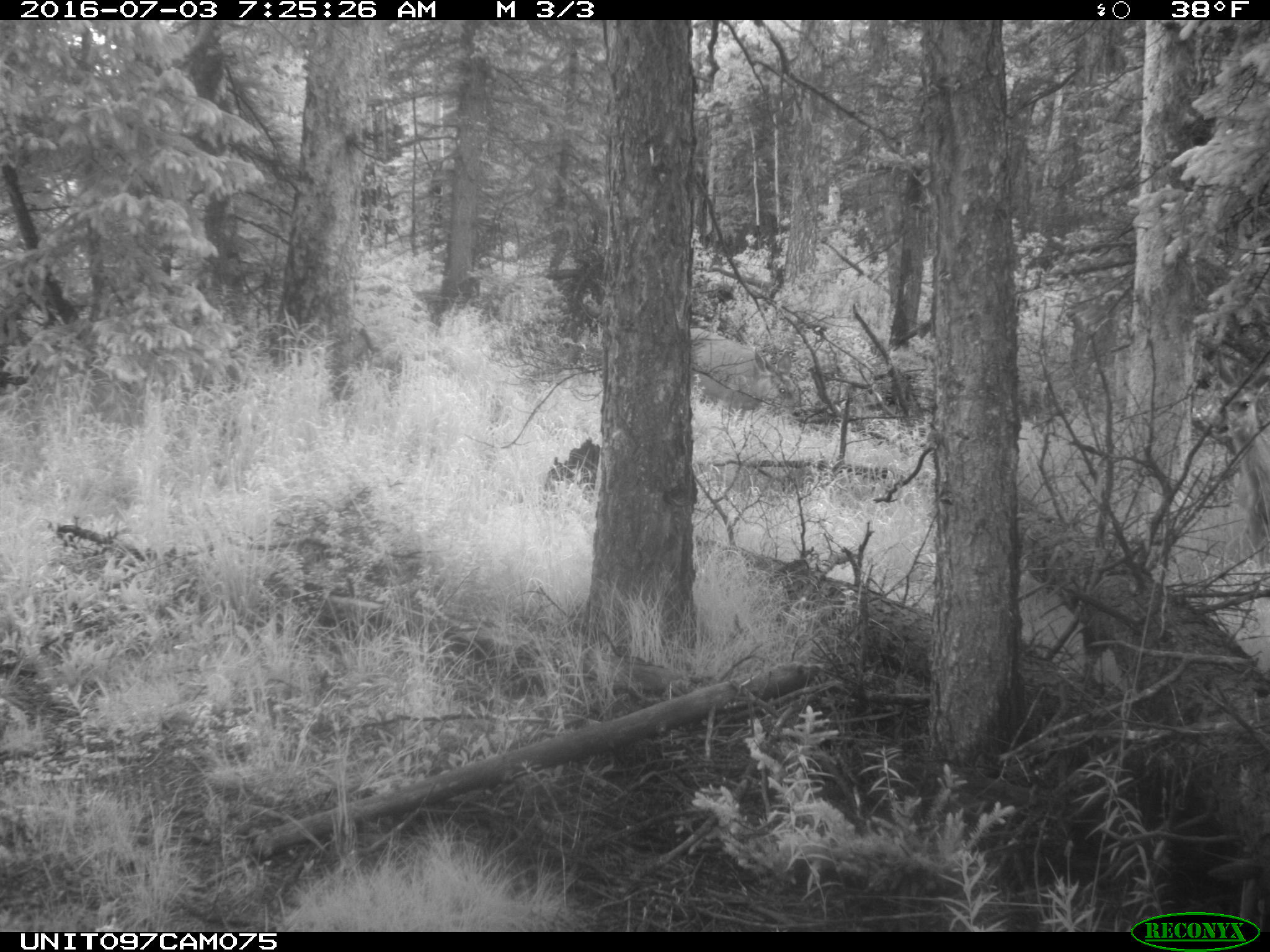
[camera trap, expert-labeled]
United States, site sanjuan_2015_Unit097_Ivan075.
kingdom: Animalia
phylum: Chordata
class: Mammalia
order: Artiodactyla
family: Cervidae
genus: Odocoileus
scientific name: Odocoileus hemionus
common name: mule deer